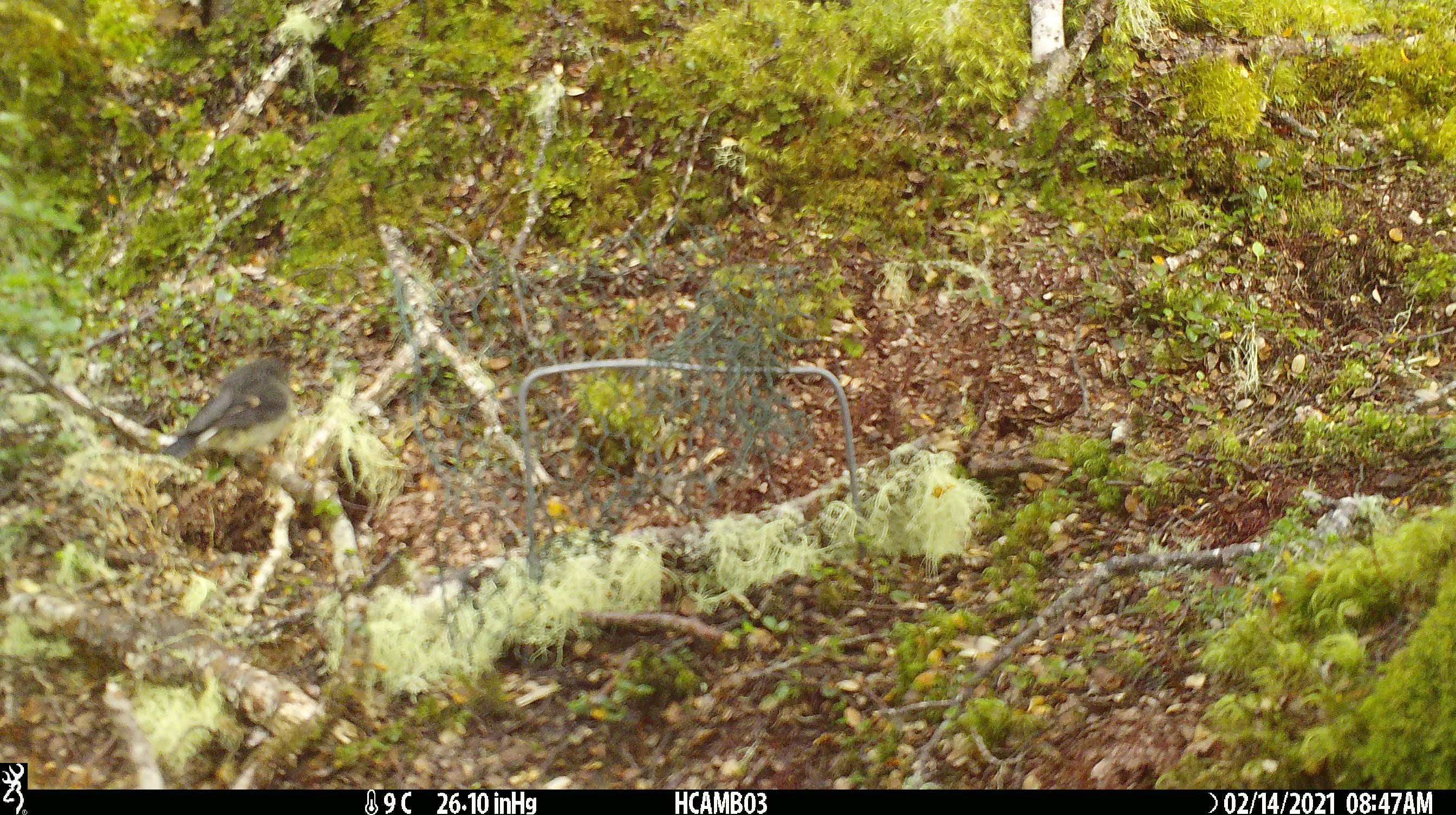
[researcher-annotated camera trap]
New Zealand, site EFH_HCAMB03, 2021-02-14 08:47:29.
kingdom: Animalia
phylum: Chordata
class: Aves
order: Passeriformes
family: Petroicidae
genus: Petroica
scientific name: Petroica macrocephala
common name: tomtit